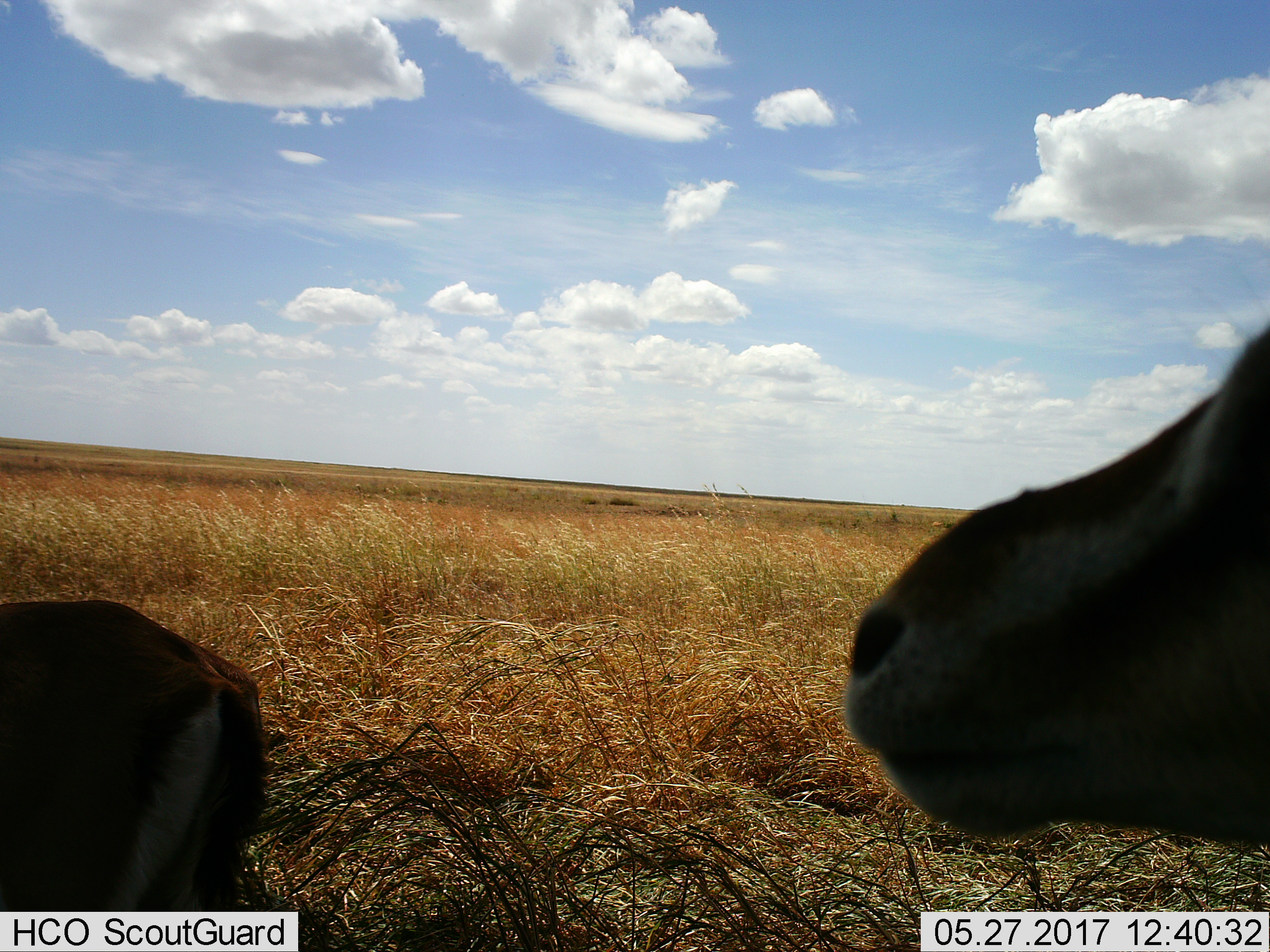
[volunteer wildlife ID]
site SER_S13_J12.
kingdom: Animalia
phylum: Chordata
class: Mammalia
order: Artiodactyla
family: Bovidae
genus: Eudorcas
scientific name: Eudorcas thomsonii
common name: thomson's gazelle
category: gazellethomsons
Gazellethomsons (thomson's gazelle) (Eudorcas thomsonii), count 2. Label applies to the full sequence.